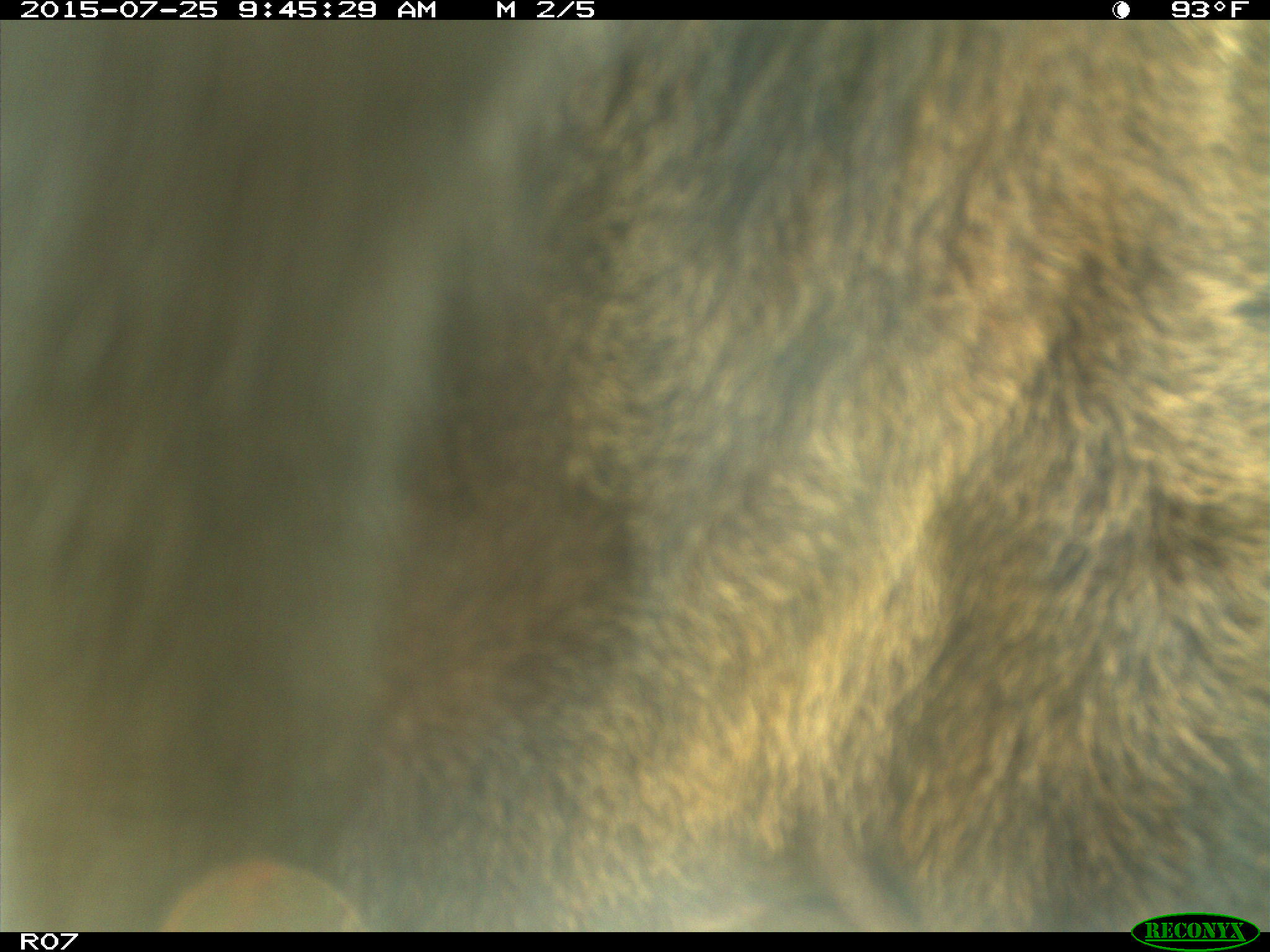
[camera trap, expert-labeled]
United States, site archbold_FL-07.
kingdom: Animalia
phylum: Chordata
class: Mammalia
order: Artiodactyla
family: Bovidae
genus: Bos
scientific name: Bos taurus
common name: domestic cow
Bos taurus (domestic cow).